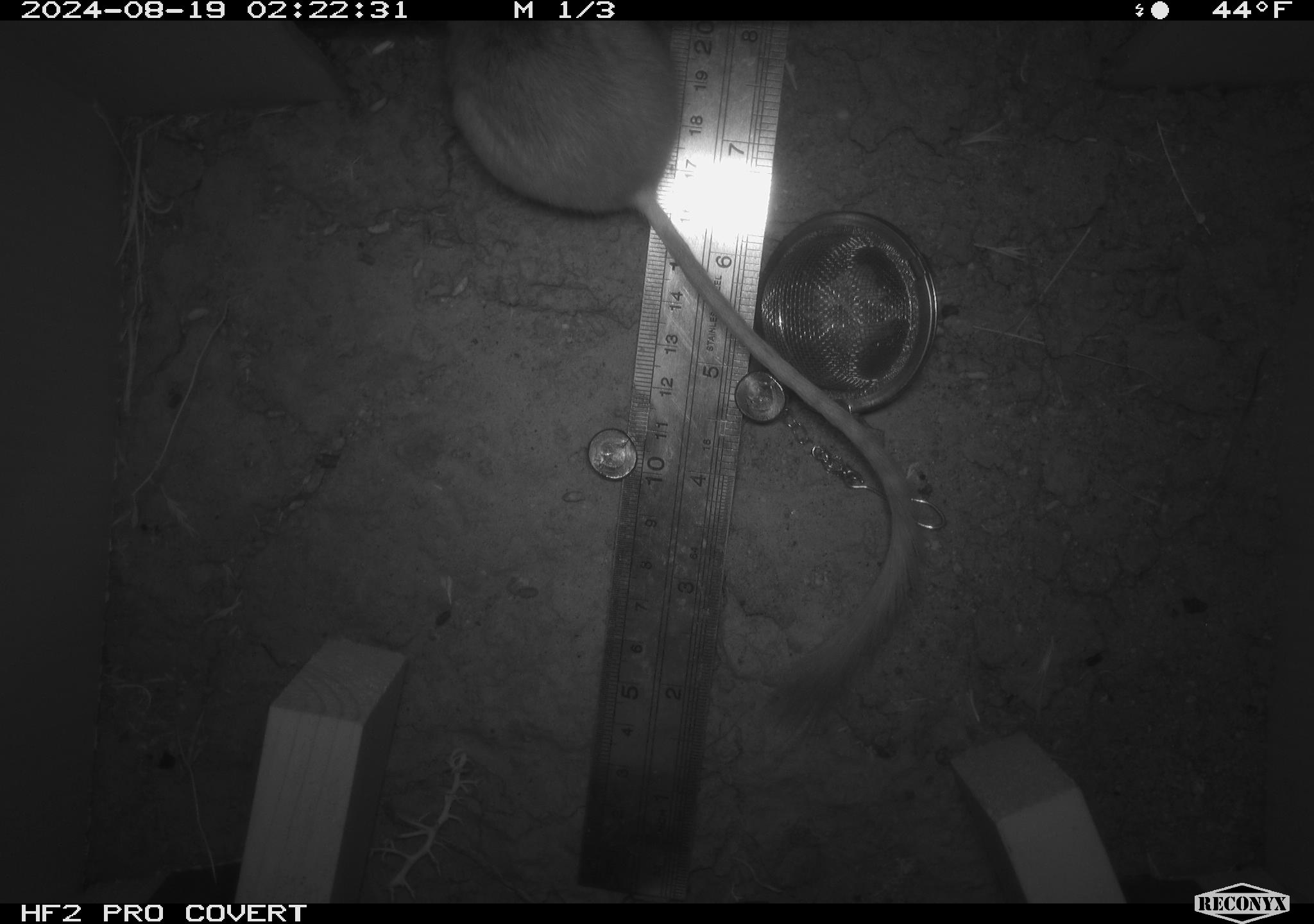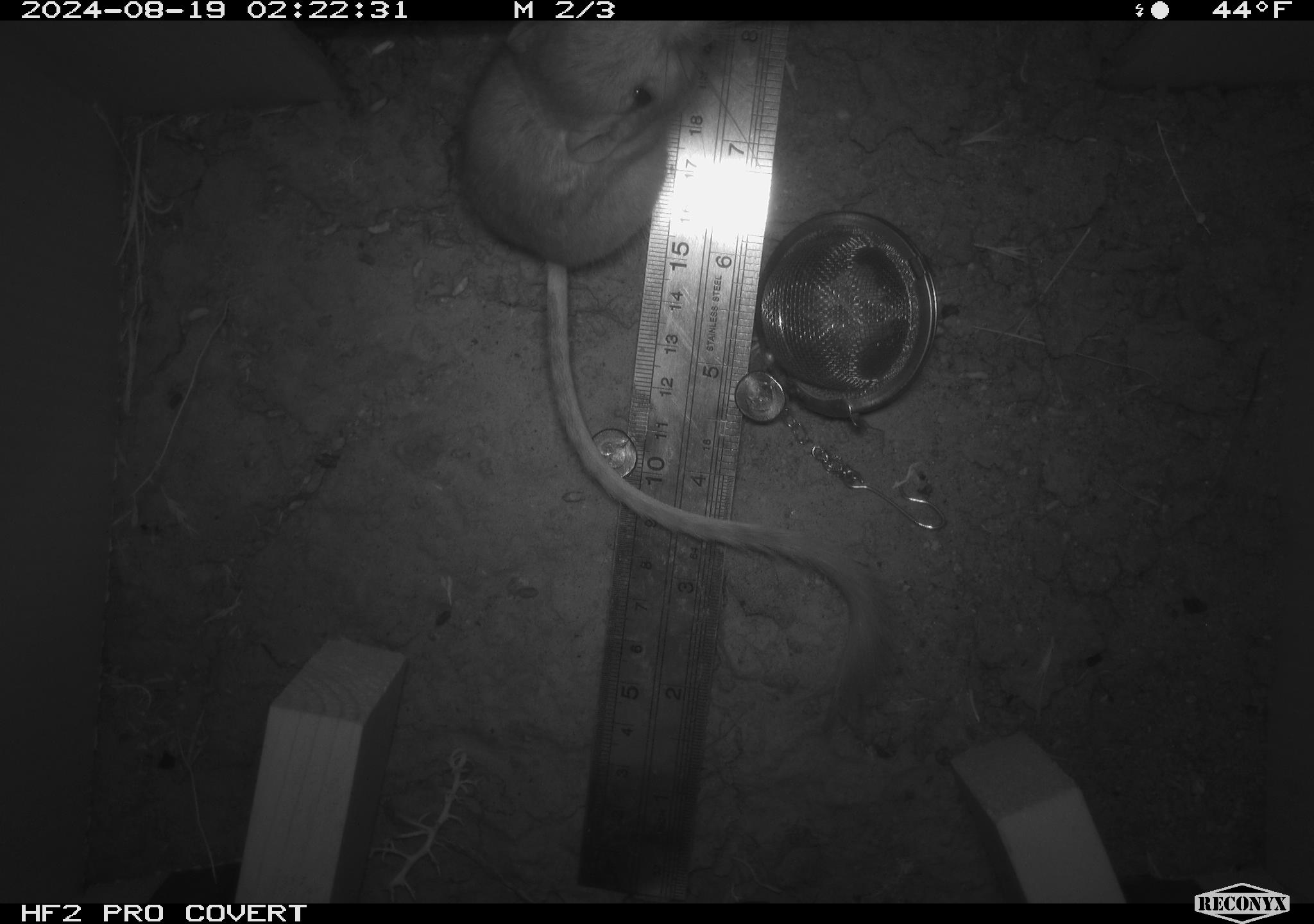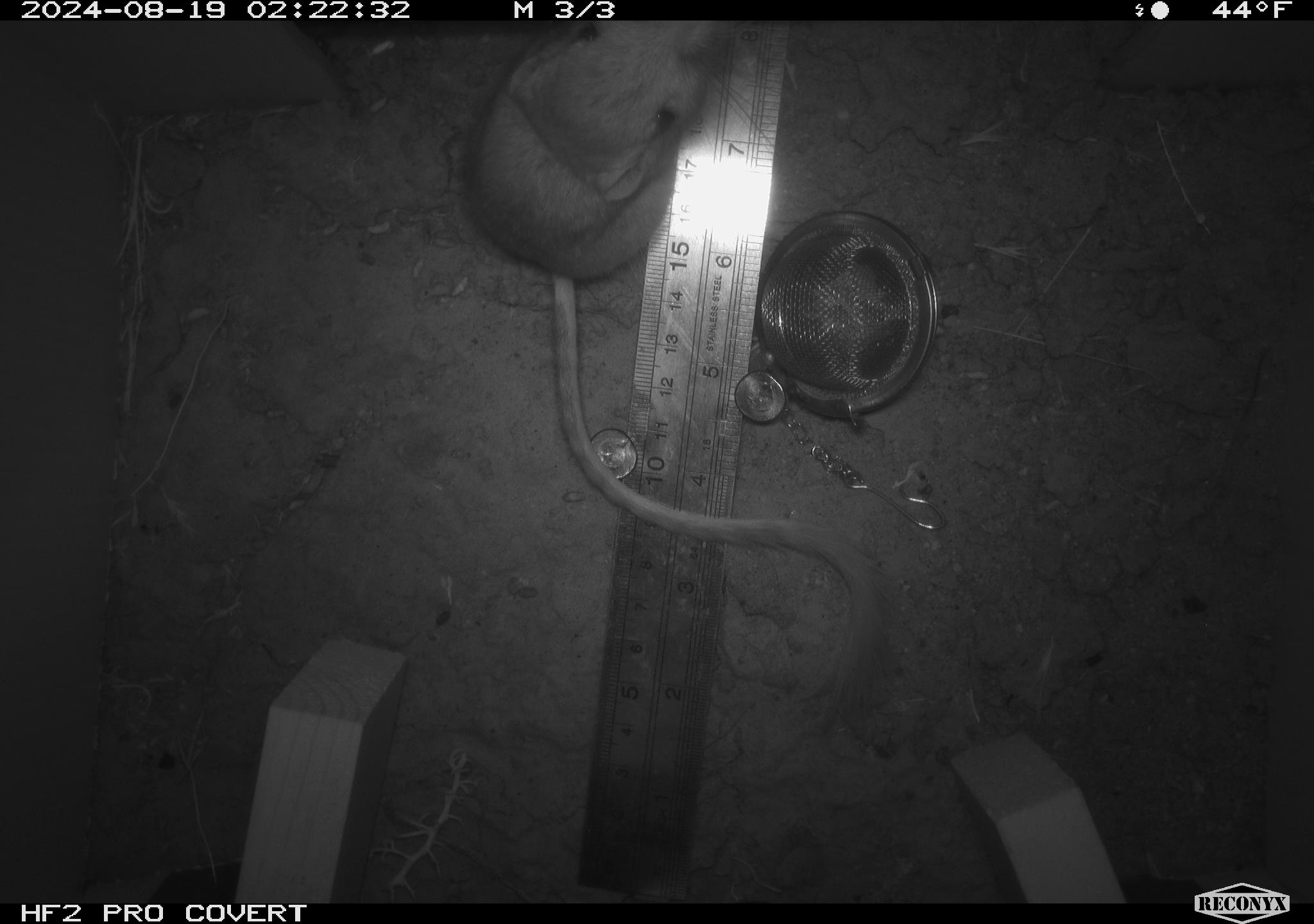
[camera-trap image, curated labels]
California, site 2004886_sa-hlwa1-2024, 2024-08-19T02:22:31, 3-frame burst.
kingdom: Animalia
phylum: Chordata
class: Mammalia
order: Rodentia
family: Heteromyidae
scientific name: Heteromyidae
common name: kangaroo rats and pocket mice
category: heteromyidae family